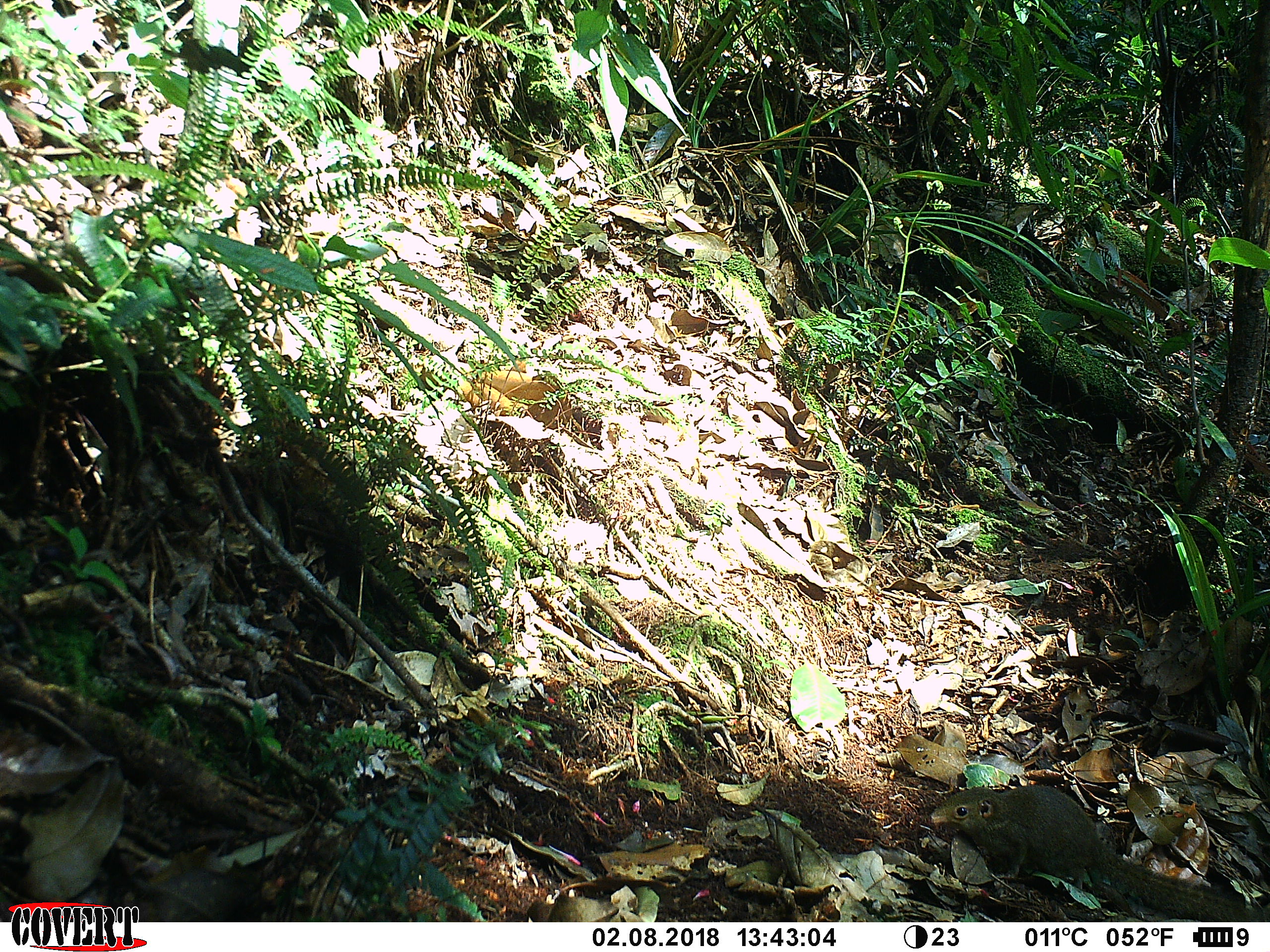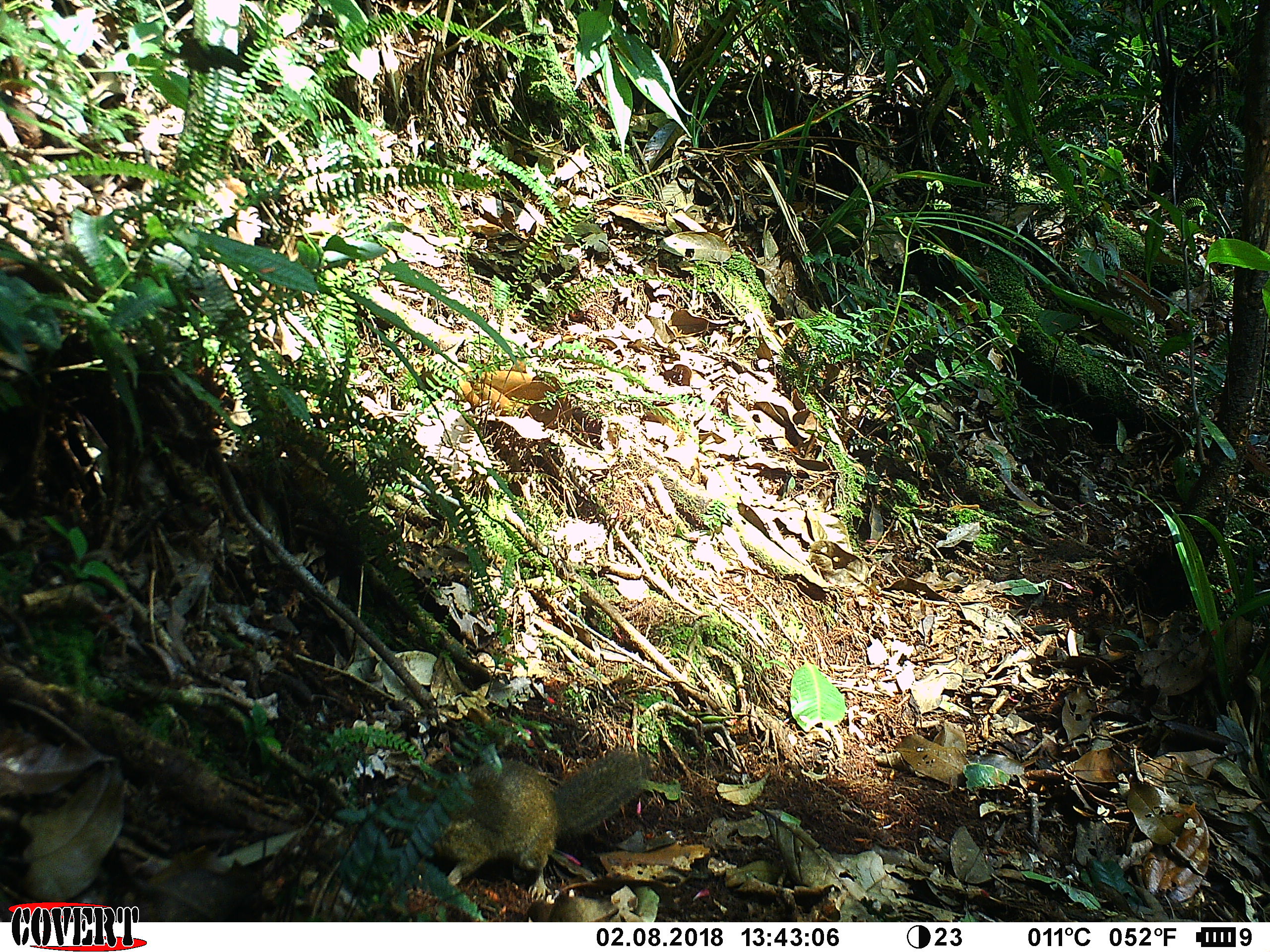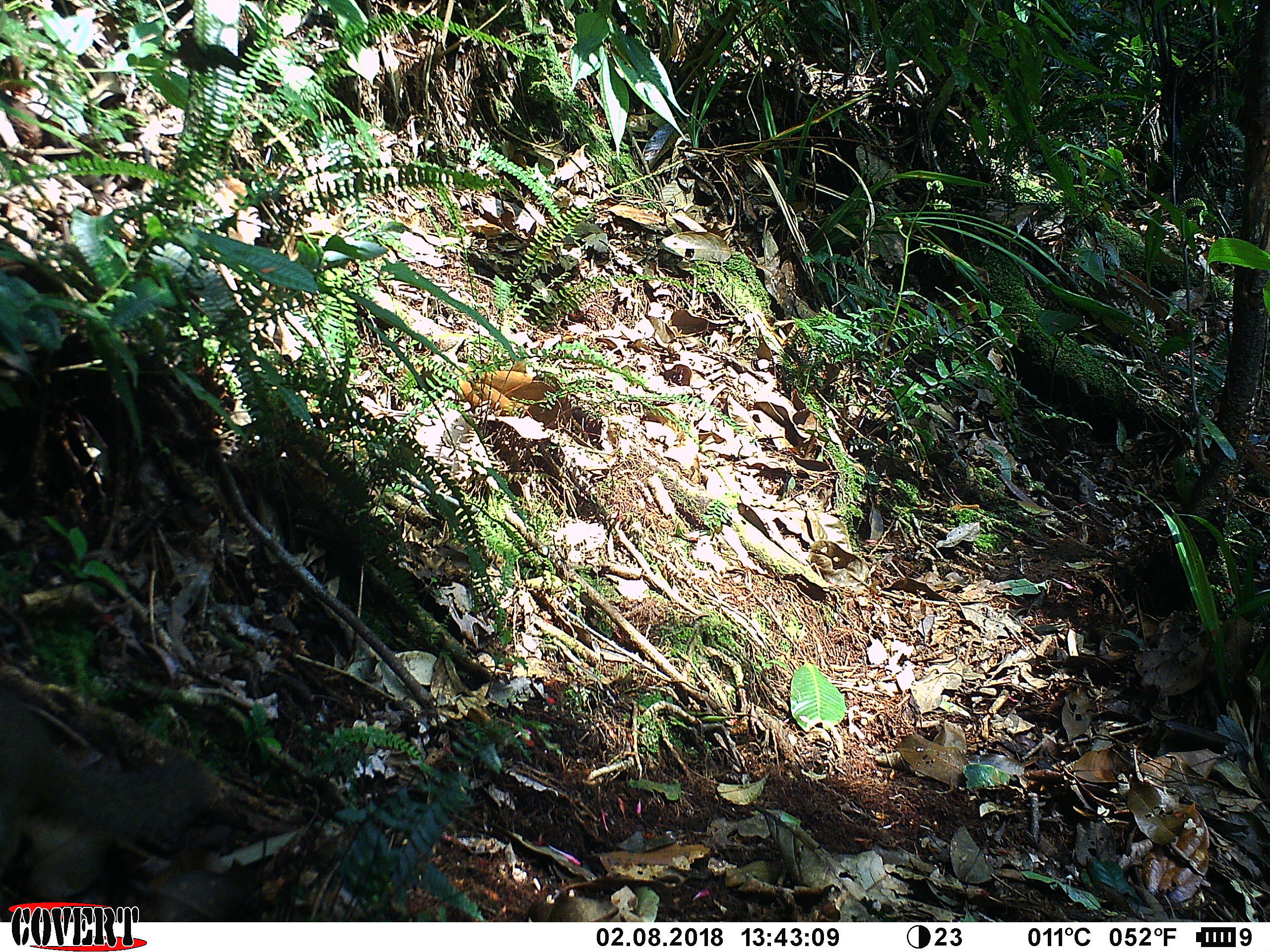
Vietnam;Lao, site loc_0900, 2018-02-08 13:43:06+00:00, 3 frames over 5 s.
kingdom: Animalia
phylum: Chordata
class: Mammalia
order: Scandentia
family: Tupaiidae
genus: Tupaia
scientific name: Tupaia belangeri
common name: northern treeshrew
Northern treeshrew (Tupaia belangeri). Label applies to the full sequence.